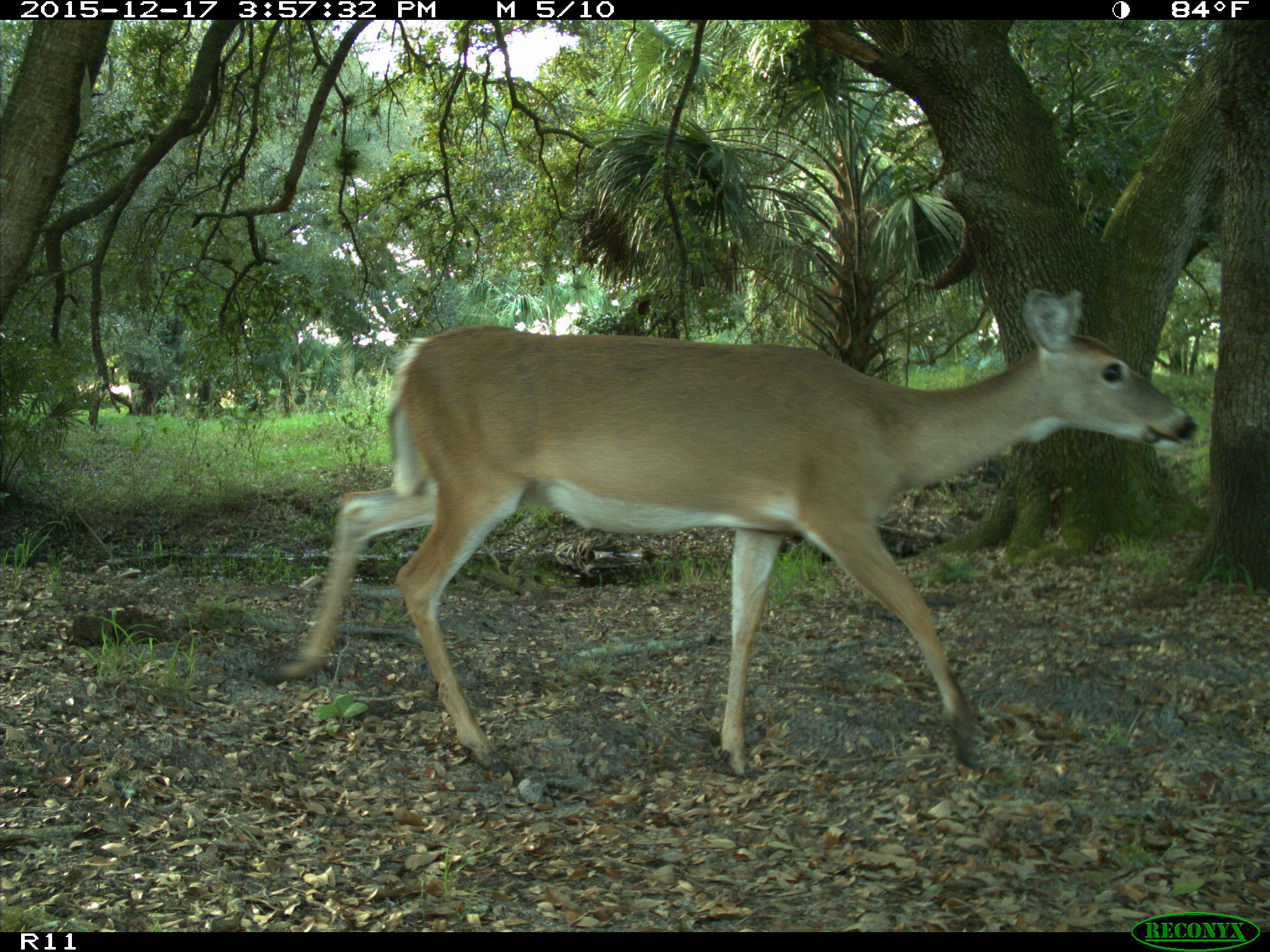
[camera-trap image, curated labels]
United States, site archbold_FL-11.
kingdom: Animalia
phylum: Chordata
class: Mammalia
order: Artiodactyla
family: Cervidae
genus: Odocoileus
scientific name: Odocoileus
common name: deer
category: unidentified deer